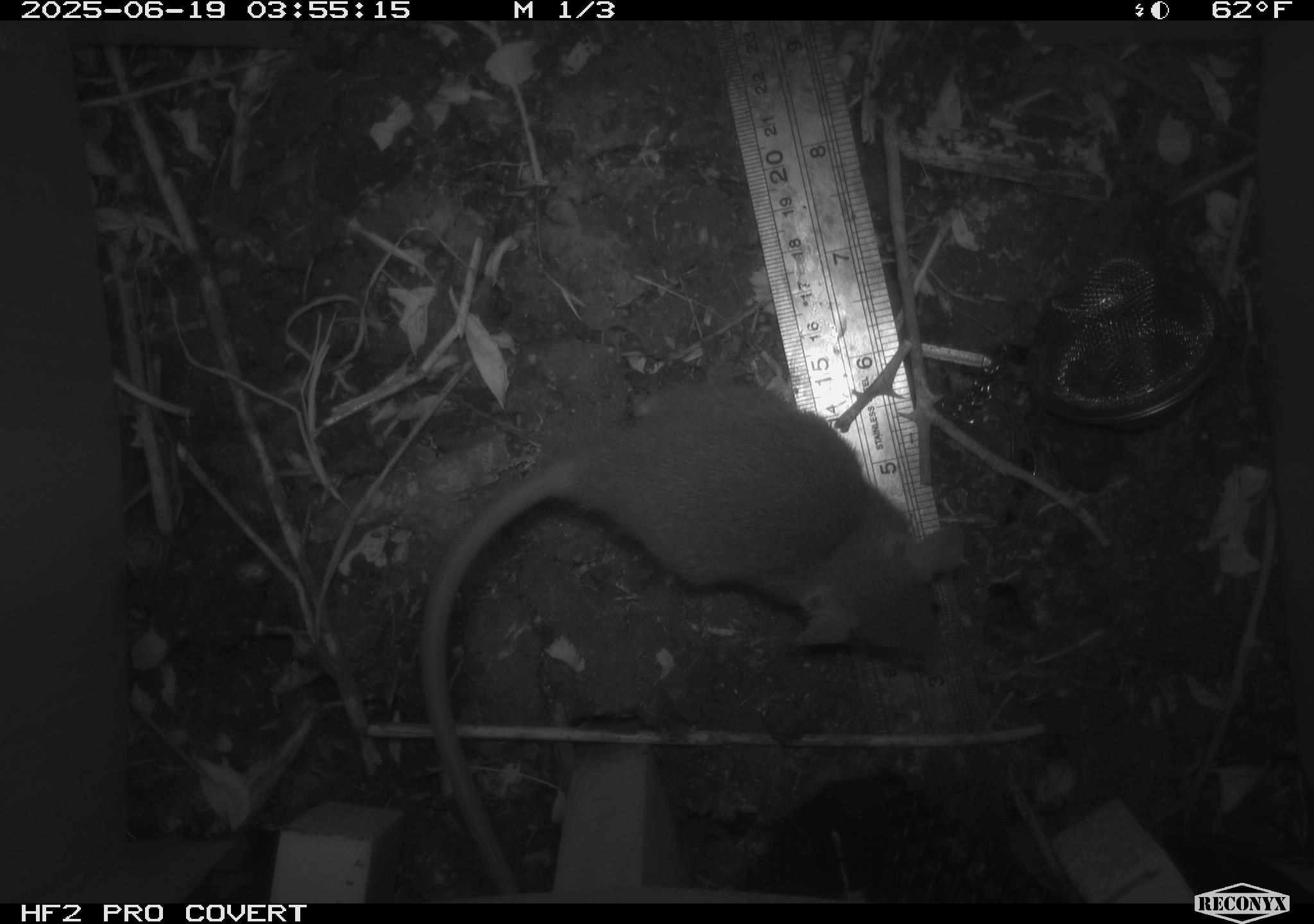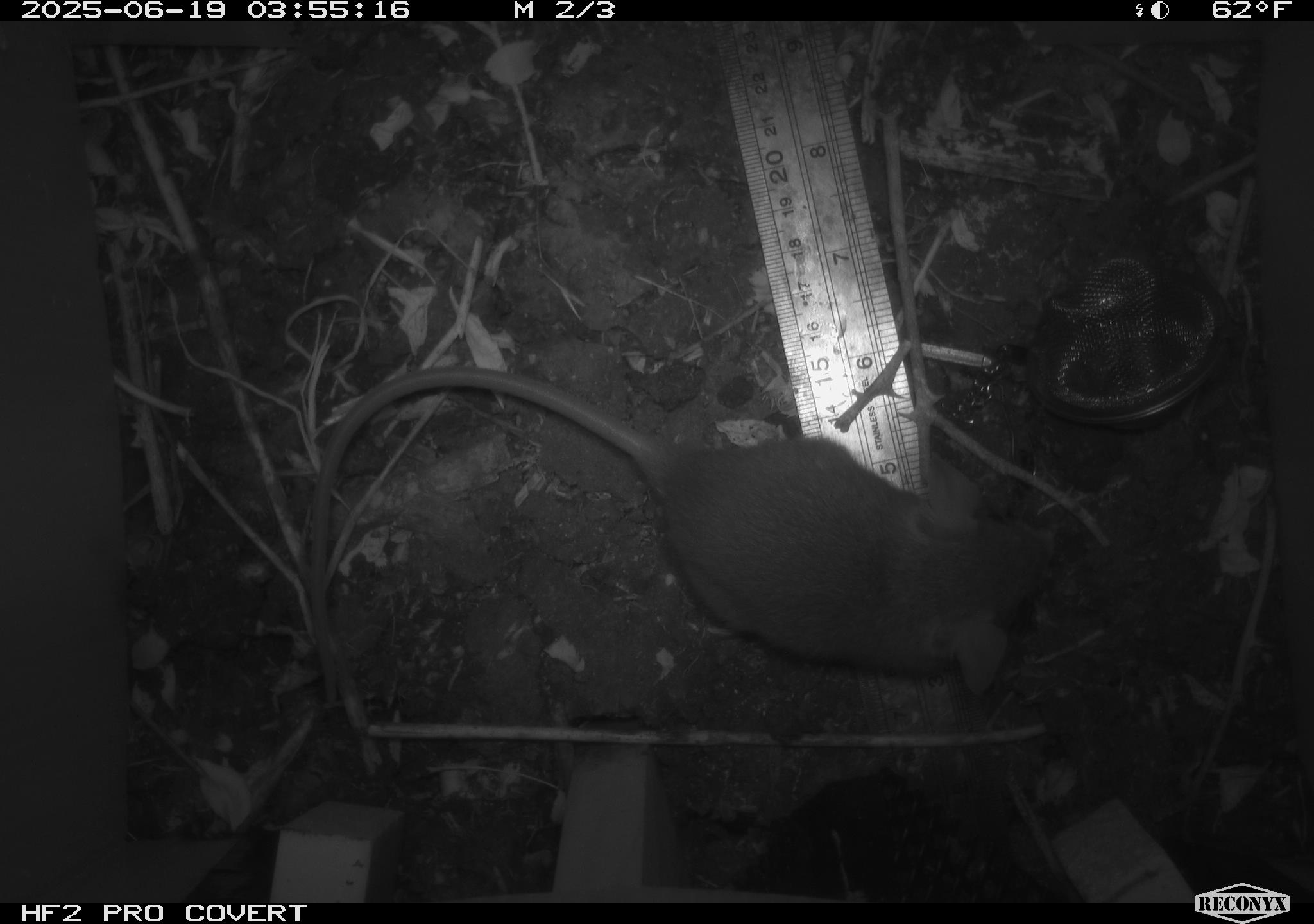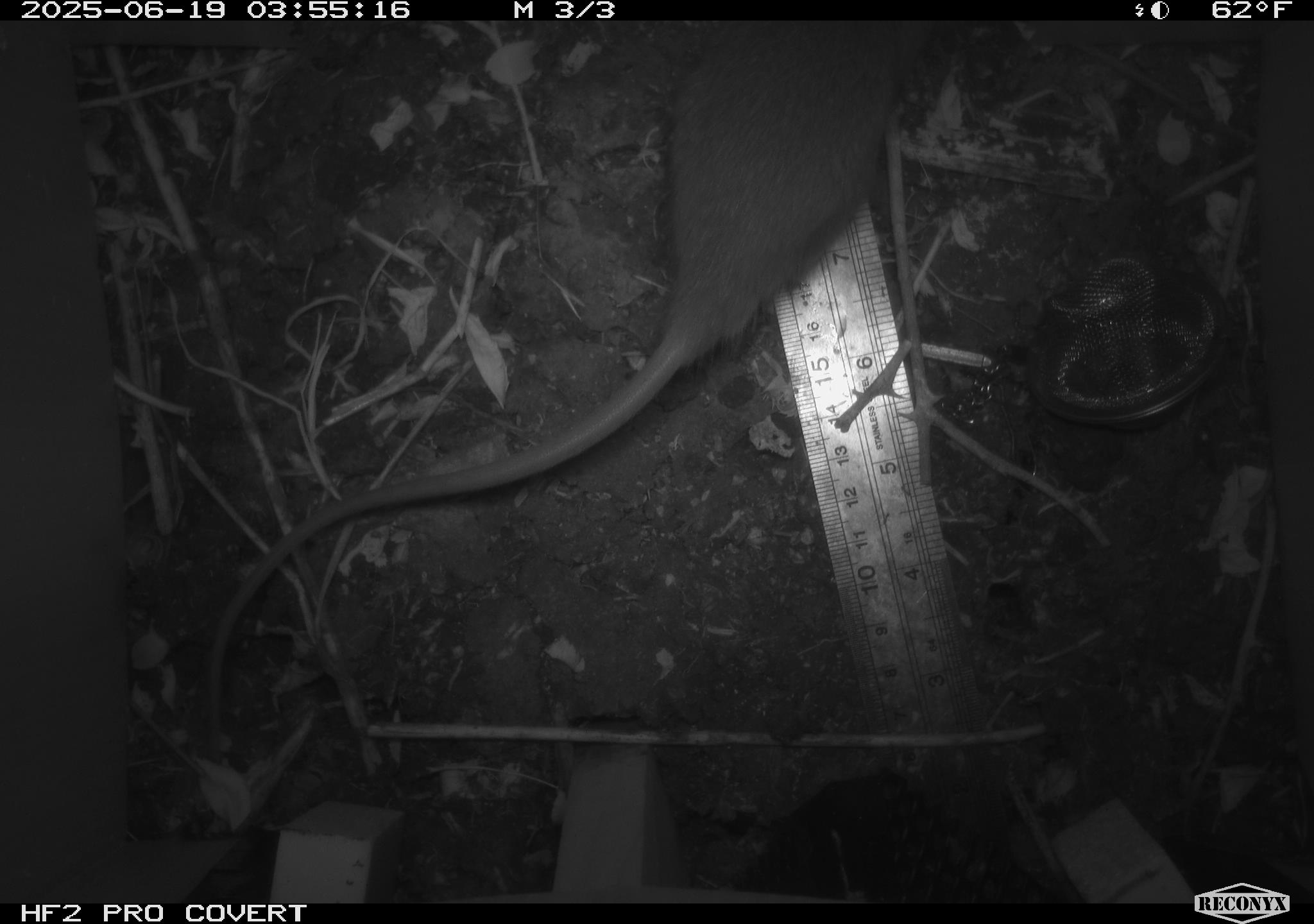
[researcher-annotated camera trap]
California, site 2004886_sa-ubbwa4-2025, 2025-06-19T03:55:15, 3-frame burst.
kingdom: Animalia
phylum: Chordata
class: Mammalia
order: Rodentia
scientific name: Rodentia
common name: rodent